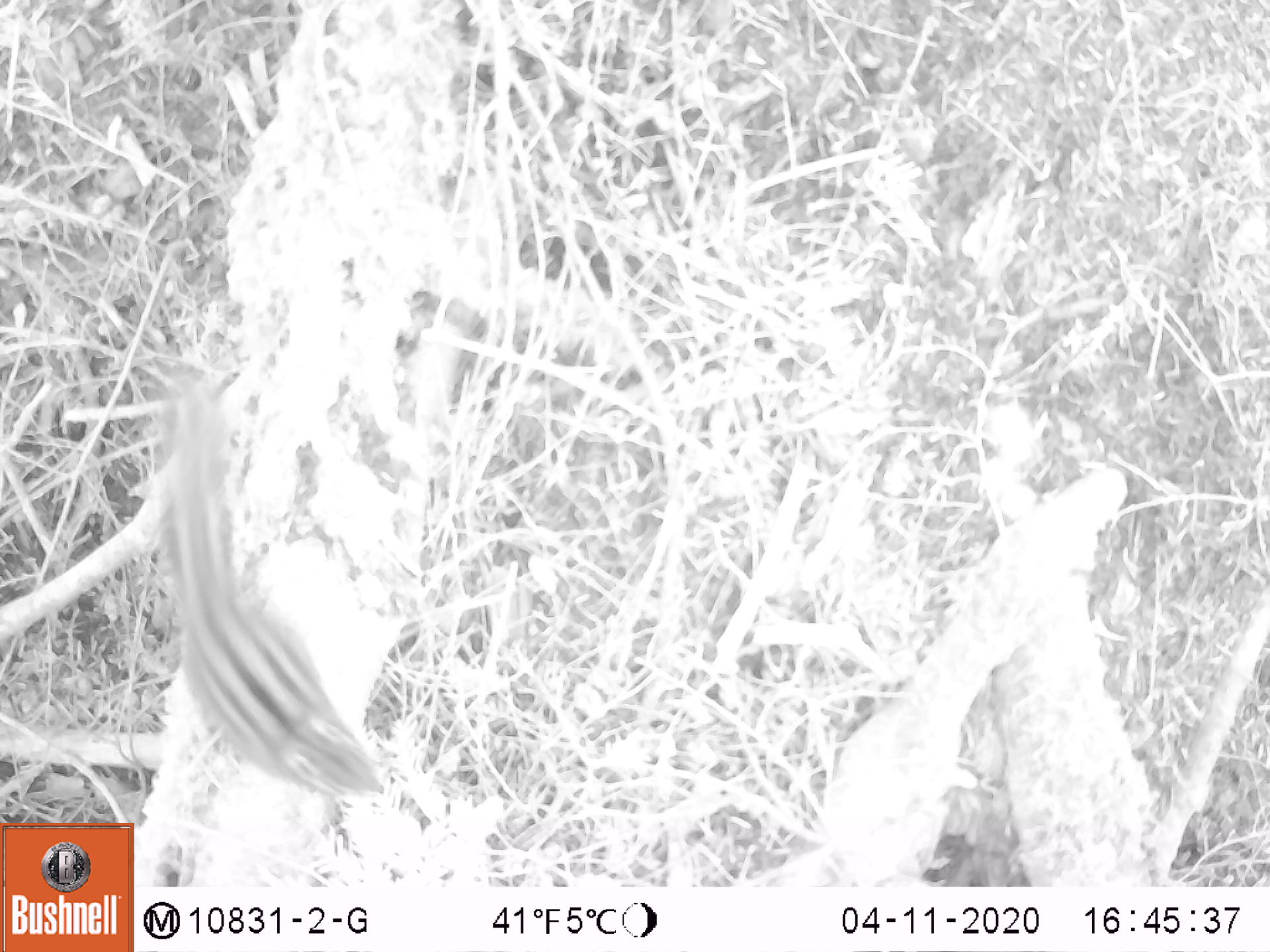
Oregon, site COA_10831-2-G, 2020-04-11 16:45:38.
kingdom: Animalia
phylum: Chordata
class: Mammalia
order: Rodentia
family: Sciuridae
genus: Neotamias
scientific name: Neotamias townsendii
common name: townsend's chipmunk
Townsend's chipmunk (Neotamias townsendii).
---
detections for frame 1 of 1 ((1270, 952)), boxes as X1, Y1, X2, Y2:
townsend's chipmunk: 128, 371, 397, 807